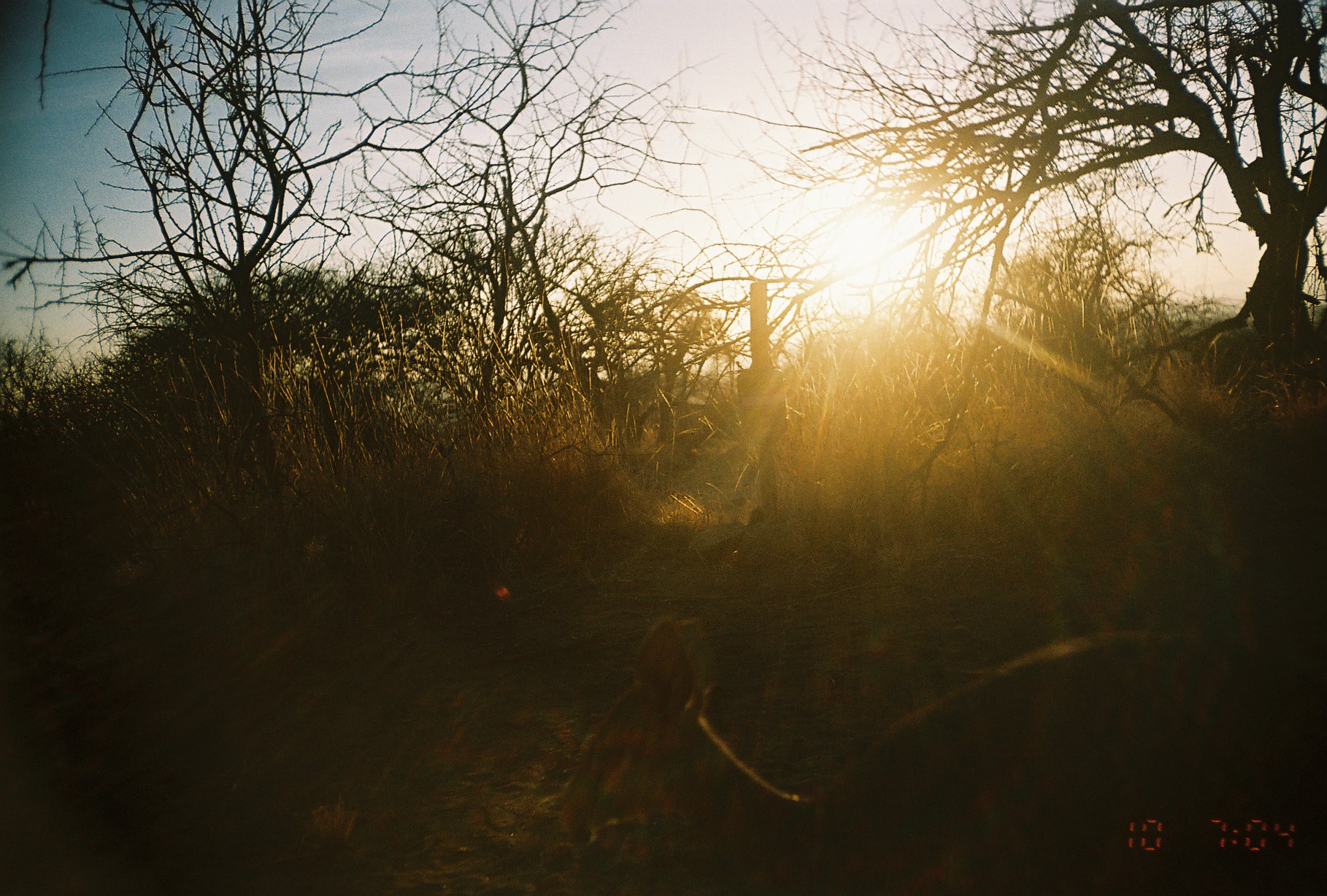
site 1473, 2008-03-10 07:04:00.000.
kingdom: Animalia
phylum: Chordata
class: Mammalia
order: Artiodactyla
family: Bovidae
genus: Madoqua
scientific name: Madoqua guentheri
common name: günther's dik-dik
Madoqua guentheri (günther's dik-dik), count 1.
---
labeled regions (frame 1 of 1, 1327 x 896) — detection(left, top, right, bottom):
madoqua guentheri: detection(555, 614, 1327, 896)